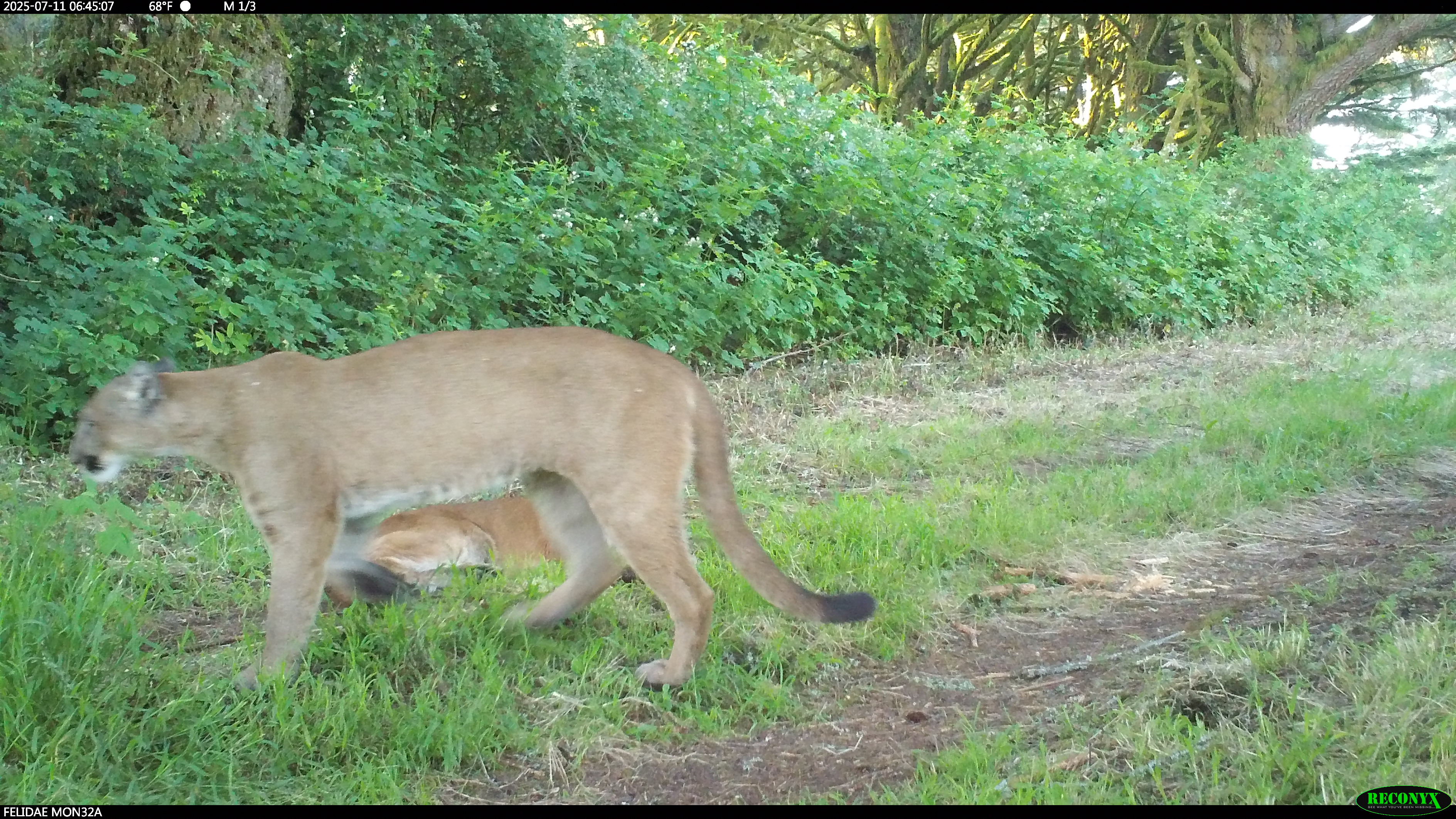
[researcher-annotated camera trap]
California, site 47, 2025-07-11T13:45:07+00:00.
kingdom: Animalia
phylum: Chordata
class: Mammalia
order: Carnivora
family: Felidae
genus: Puma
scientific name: Puma concolor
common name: puma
Puma (Puma concolor).